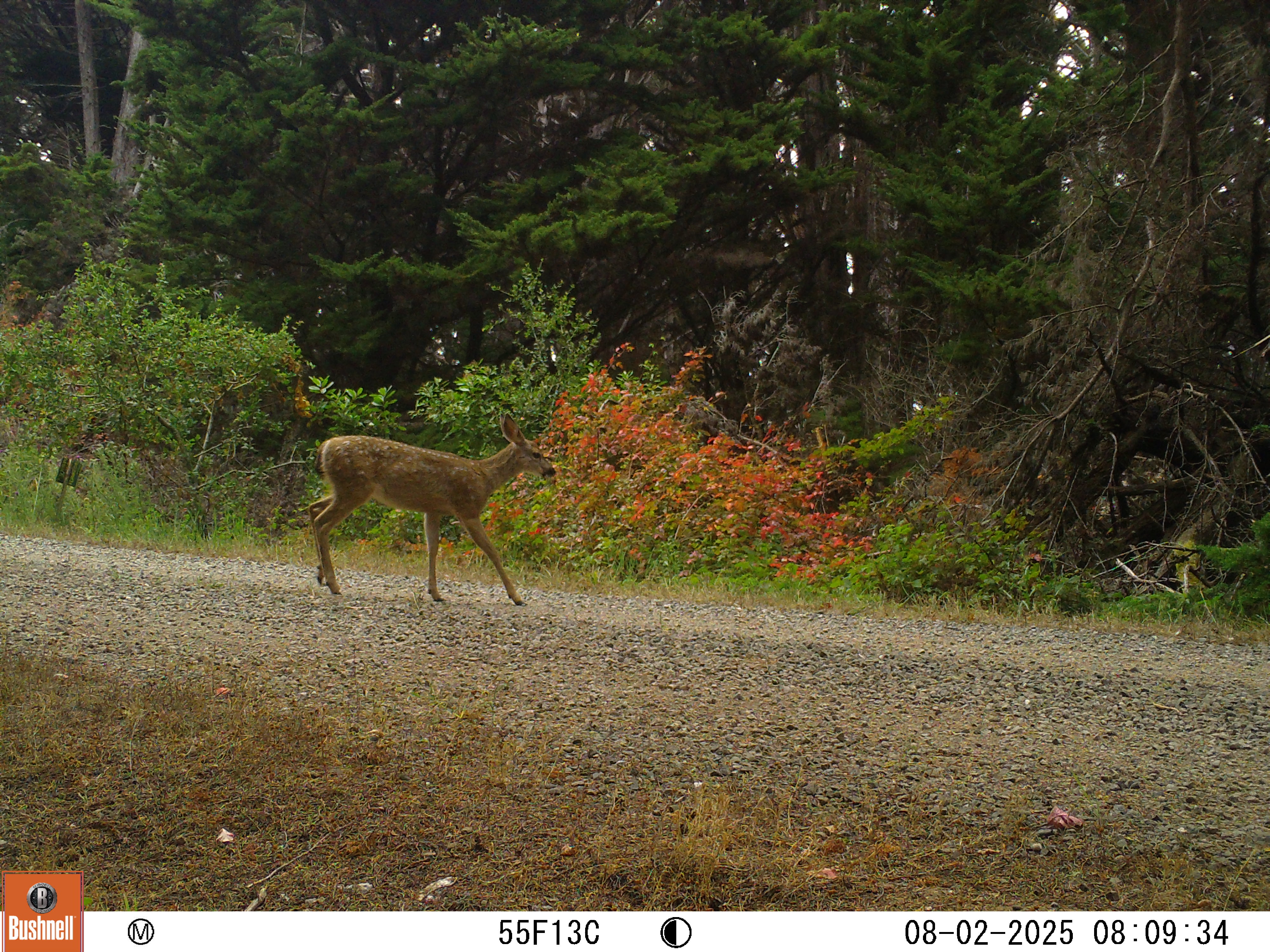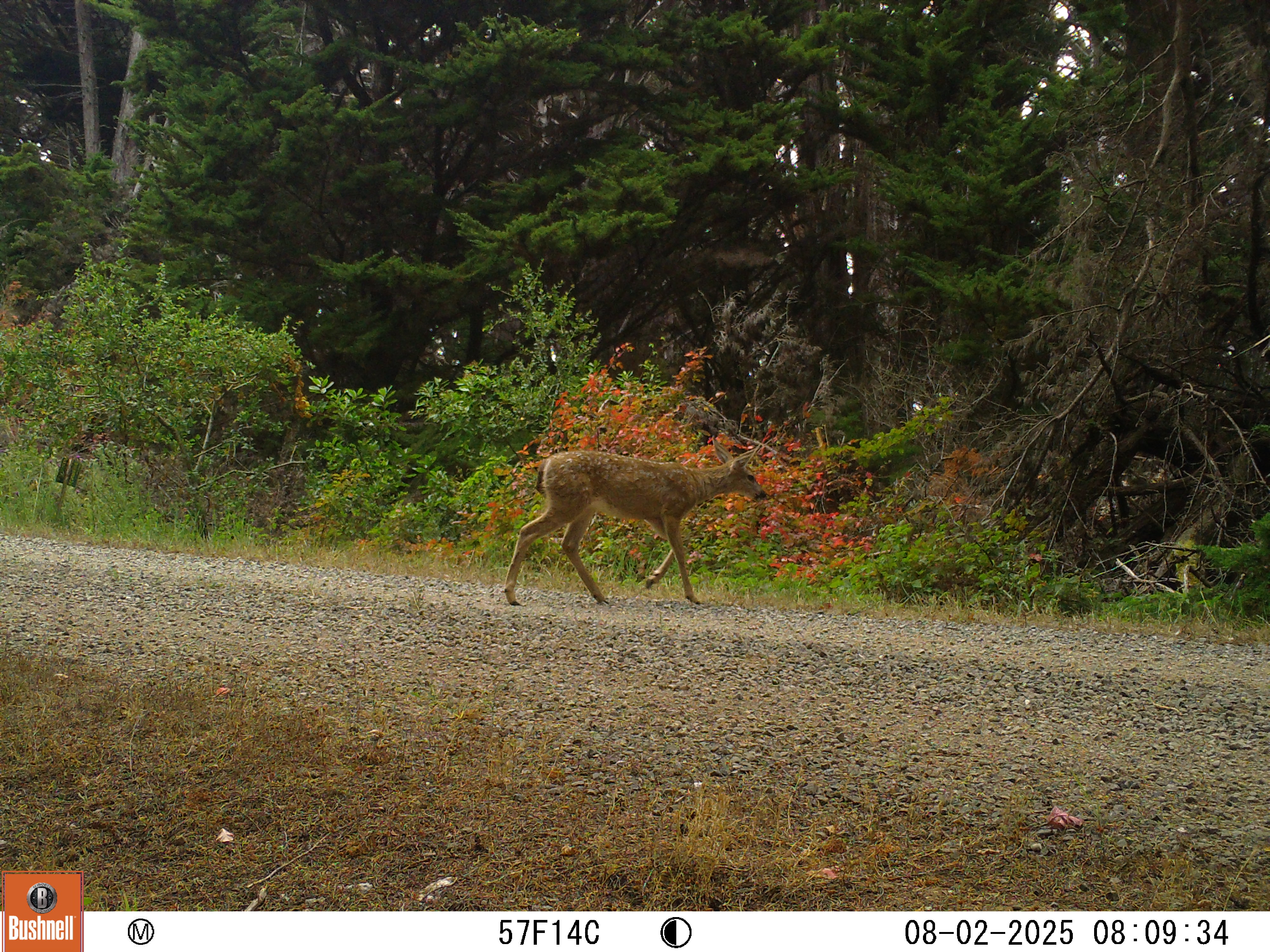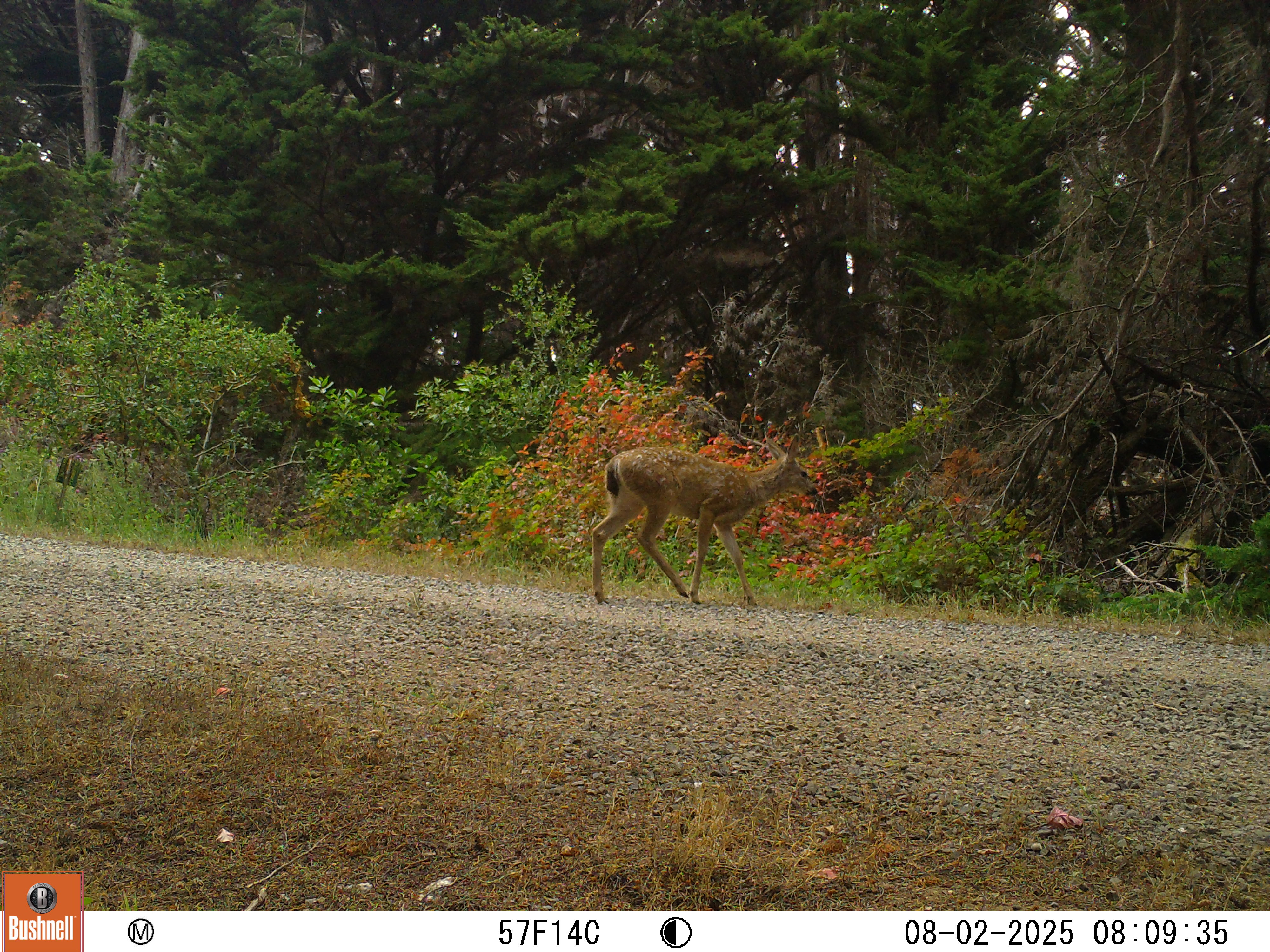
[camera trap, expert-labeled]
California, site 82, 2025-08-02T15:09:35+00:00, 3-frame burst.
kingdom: Animalia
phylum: Chordata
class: Mammalia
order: Artiodactyla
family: Cervidae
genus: Odocoileus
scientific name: Odocoileus hemionus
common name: mule deer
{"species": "mule deer (Odocoileus hemionus)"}